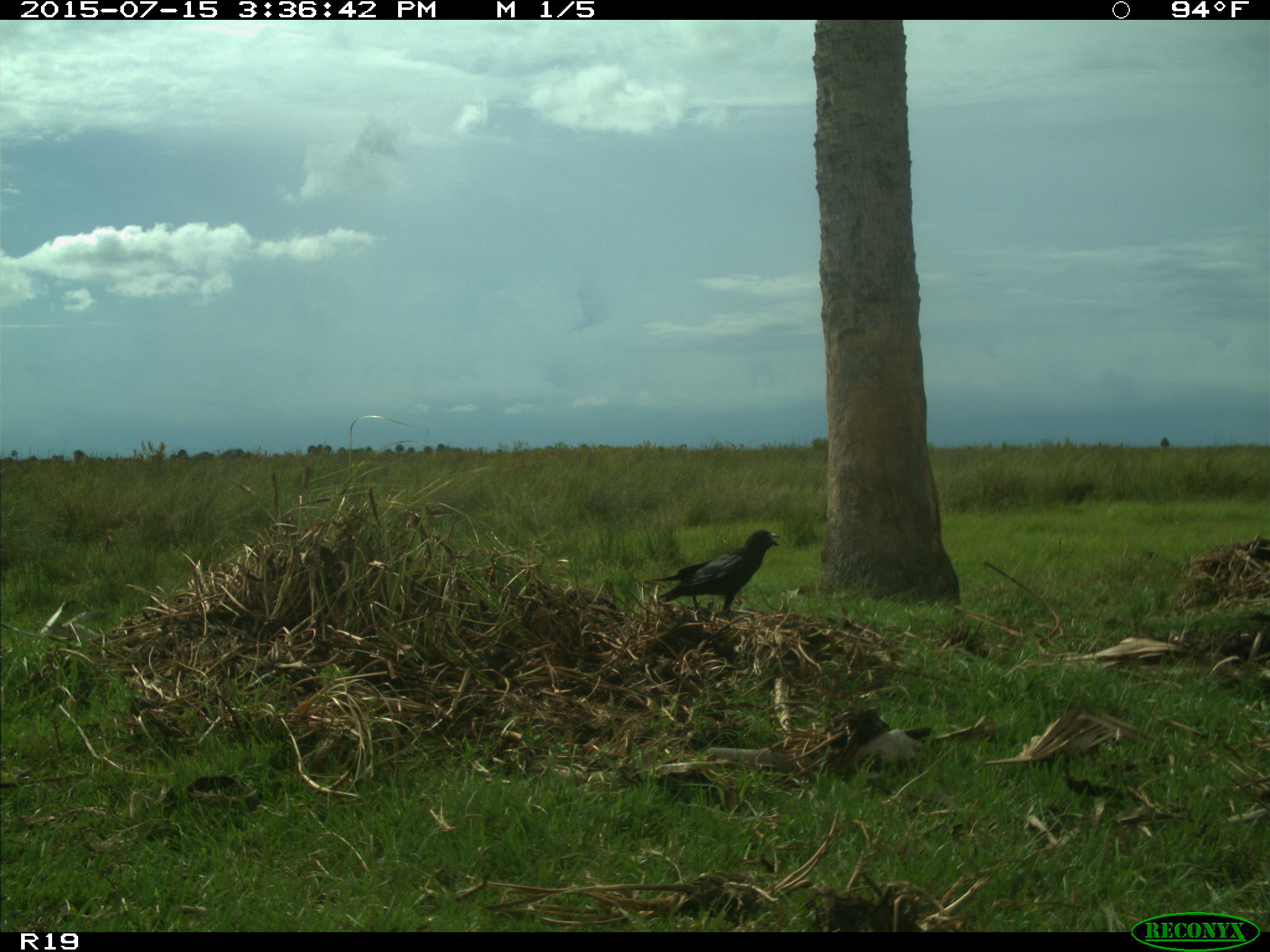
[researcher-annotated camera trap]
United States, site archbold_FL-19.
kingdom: Animalia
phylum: Chordata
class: Aves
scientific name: Aves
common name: birds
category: unidentified bird